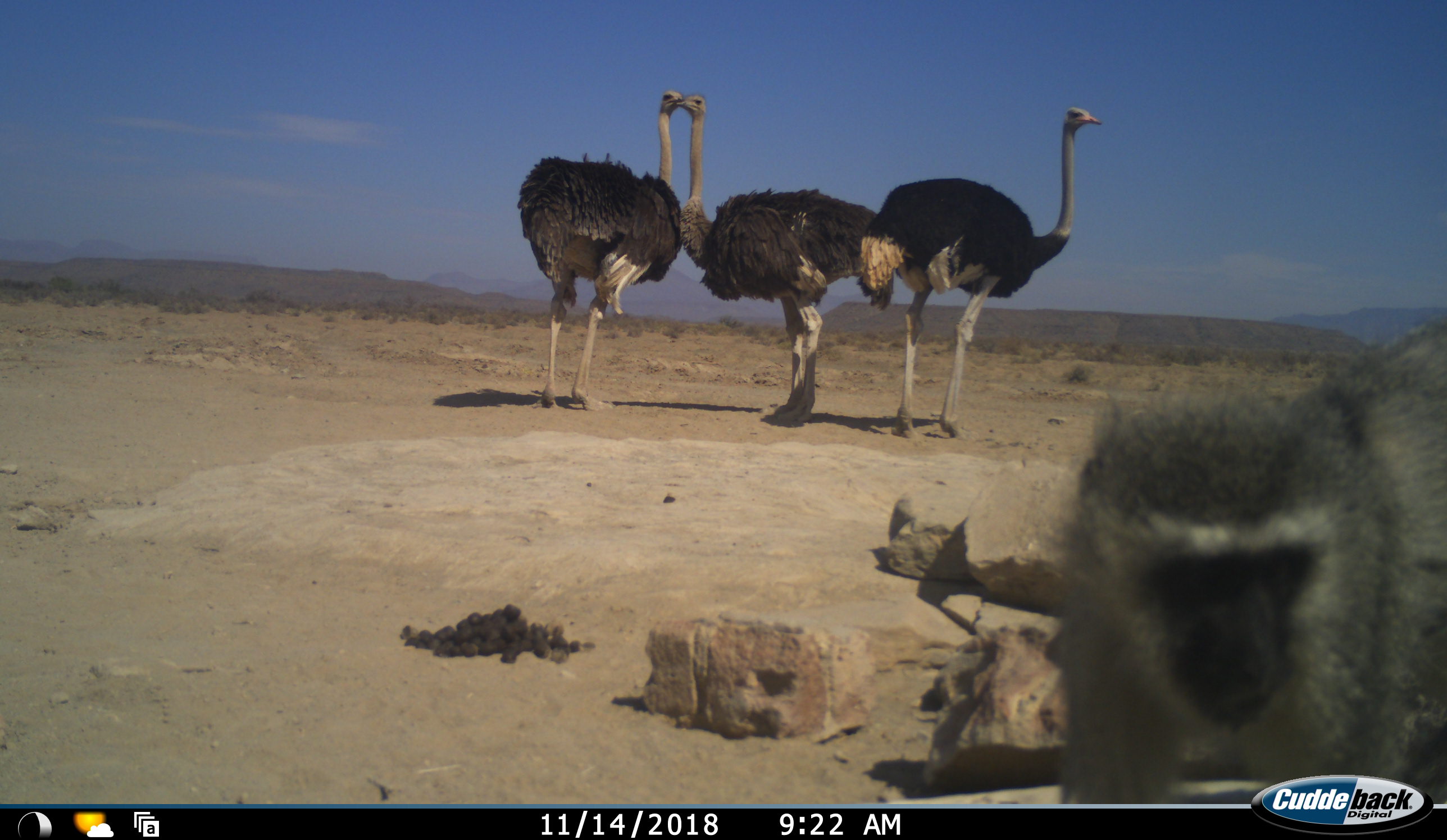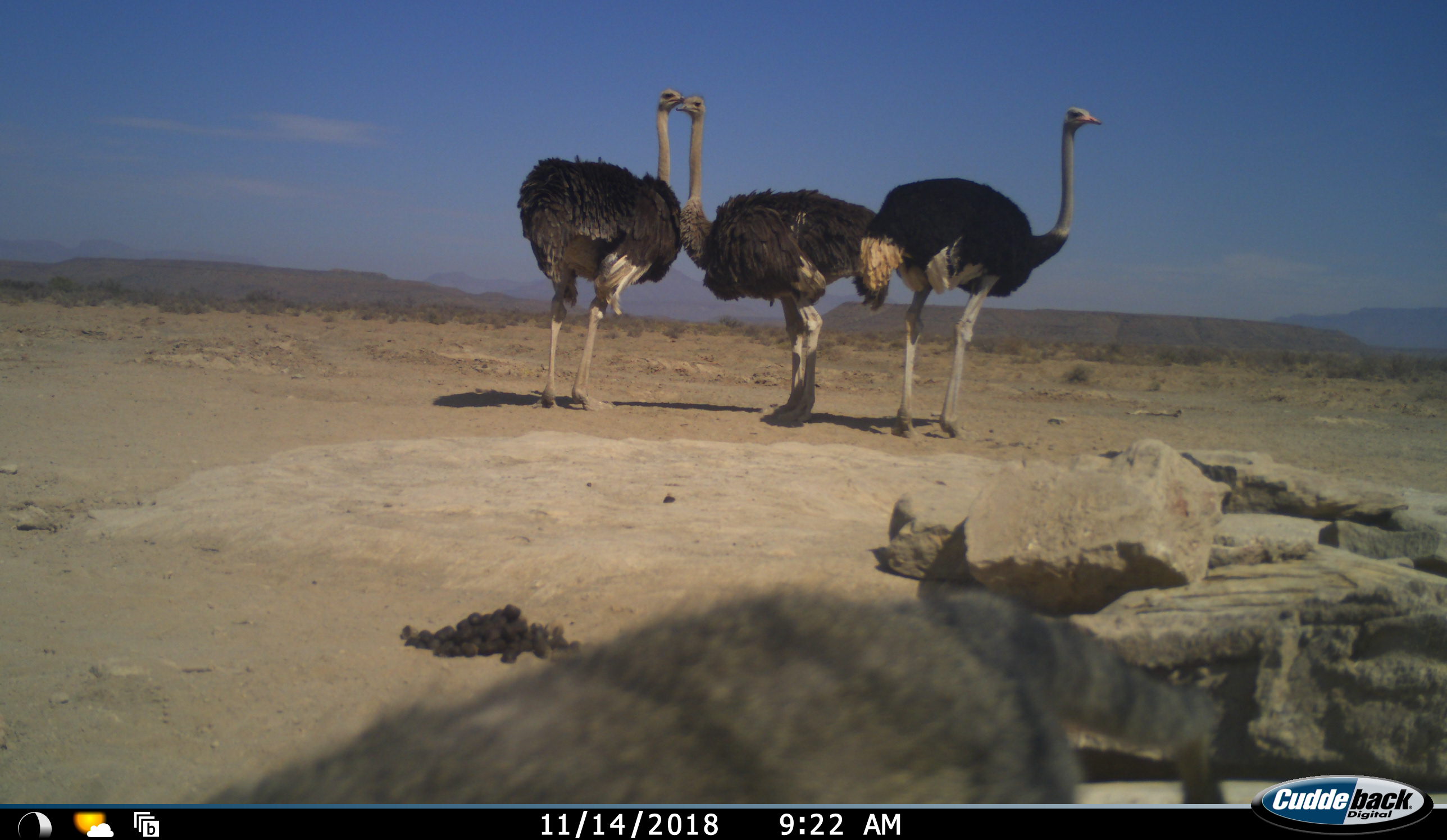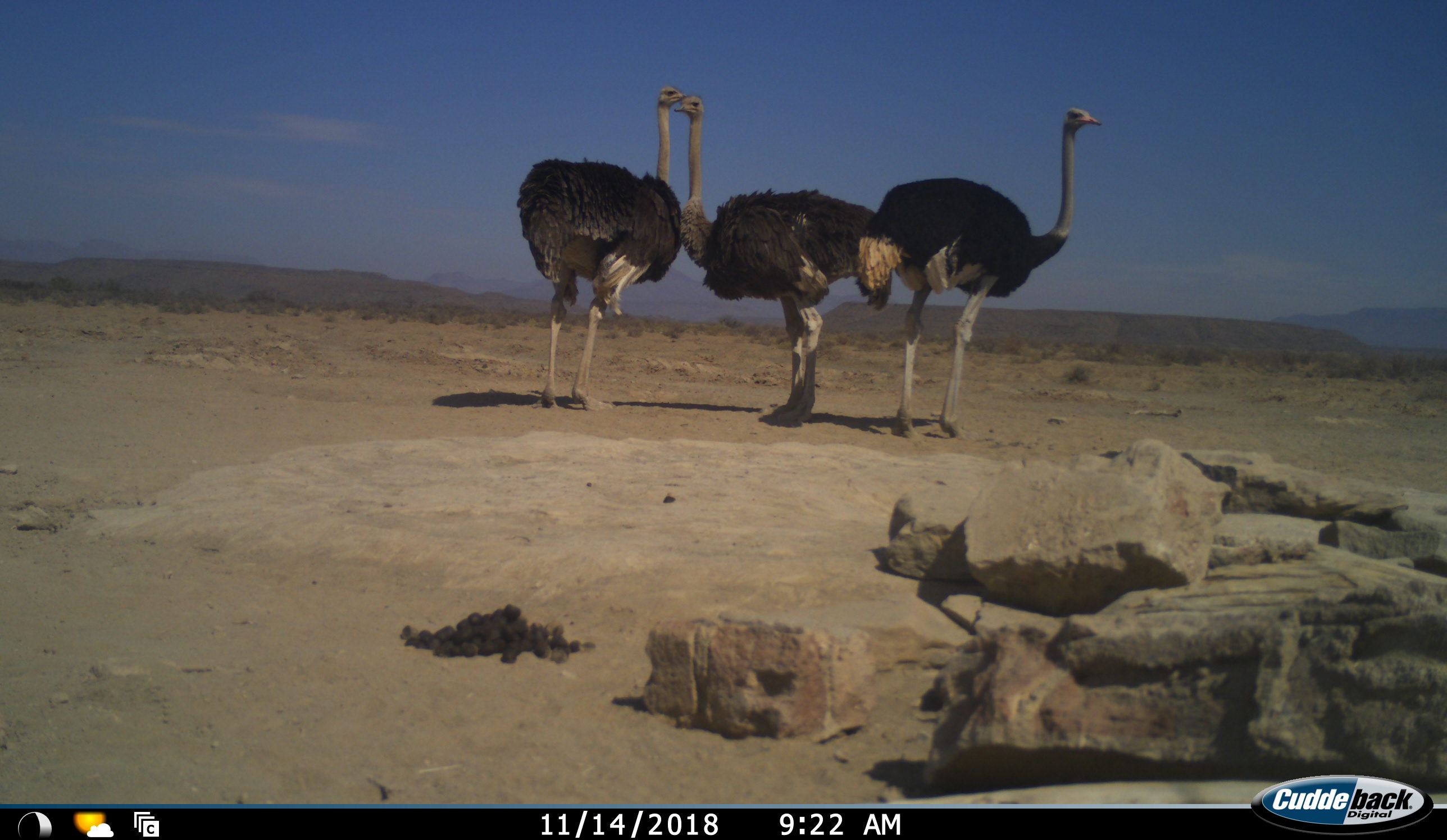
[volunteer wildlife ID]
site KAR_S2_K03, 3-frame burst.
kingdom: Animalia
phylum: Chordata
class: Mammalia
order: Primates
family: Cercopithecidae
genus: Chlorocebus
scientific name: Chlorocebus pygerythrus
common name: vervet monkey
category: monkeyvervet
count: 1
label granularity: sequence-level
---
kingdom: Animalia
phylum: Chordata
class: Aves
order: Struthioniformes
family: Struthionidae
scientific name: Struthionidae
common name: ostrich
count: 3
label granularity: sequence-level